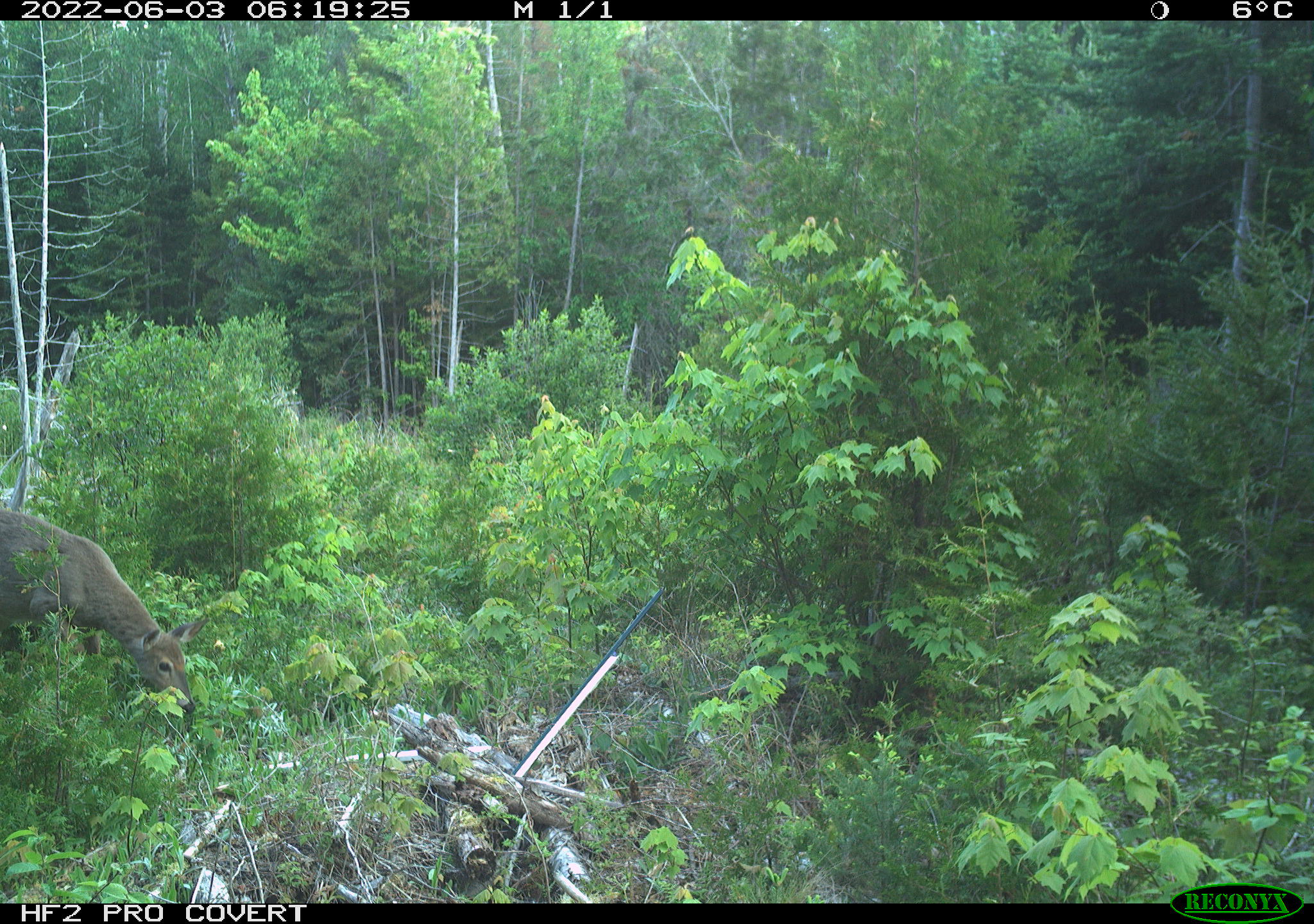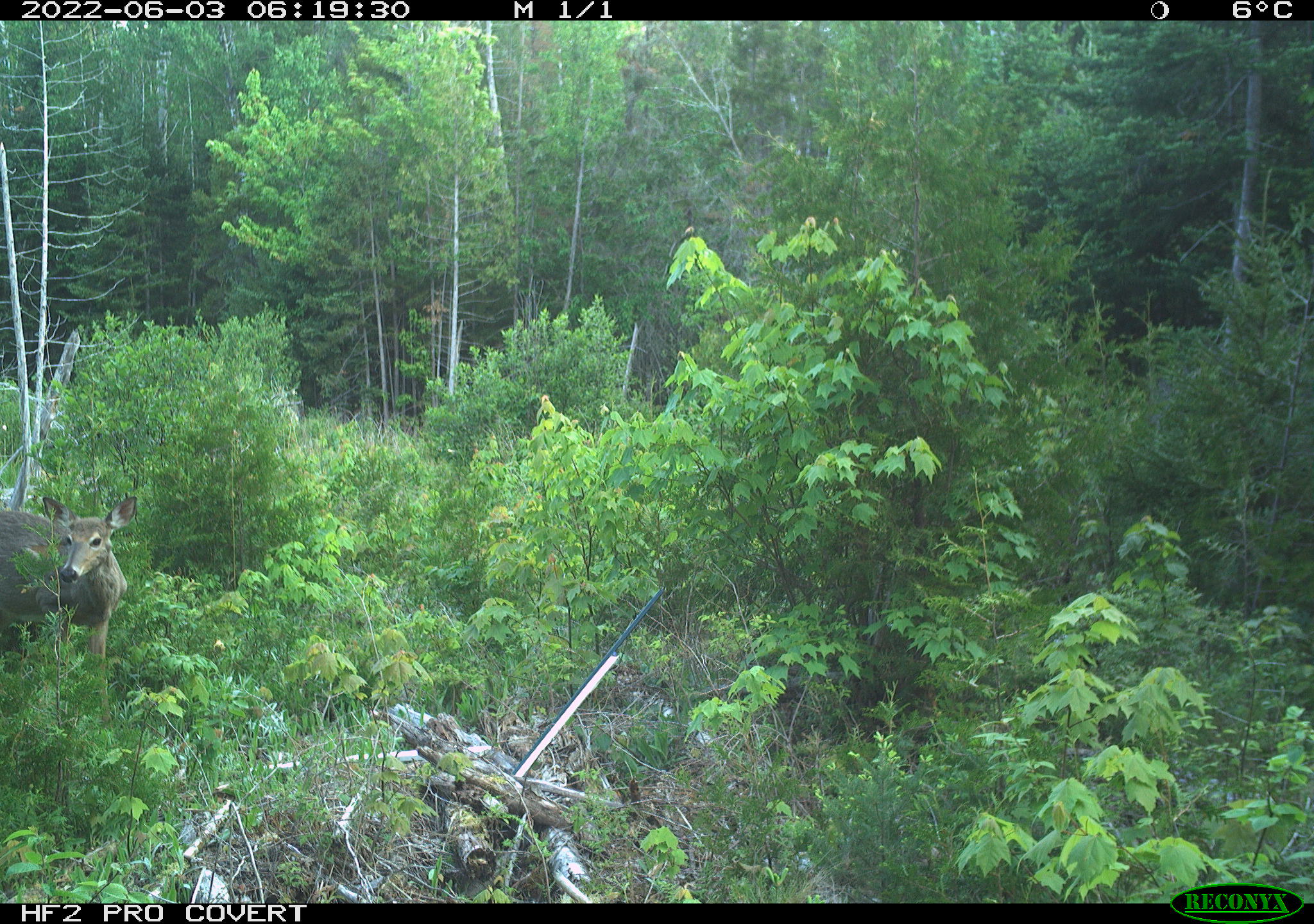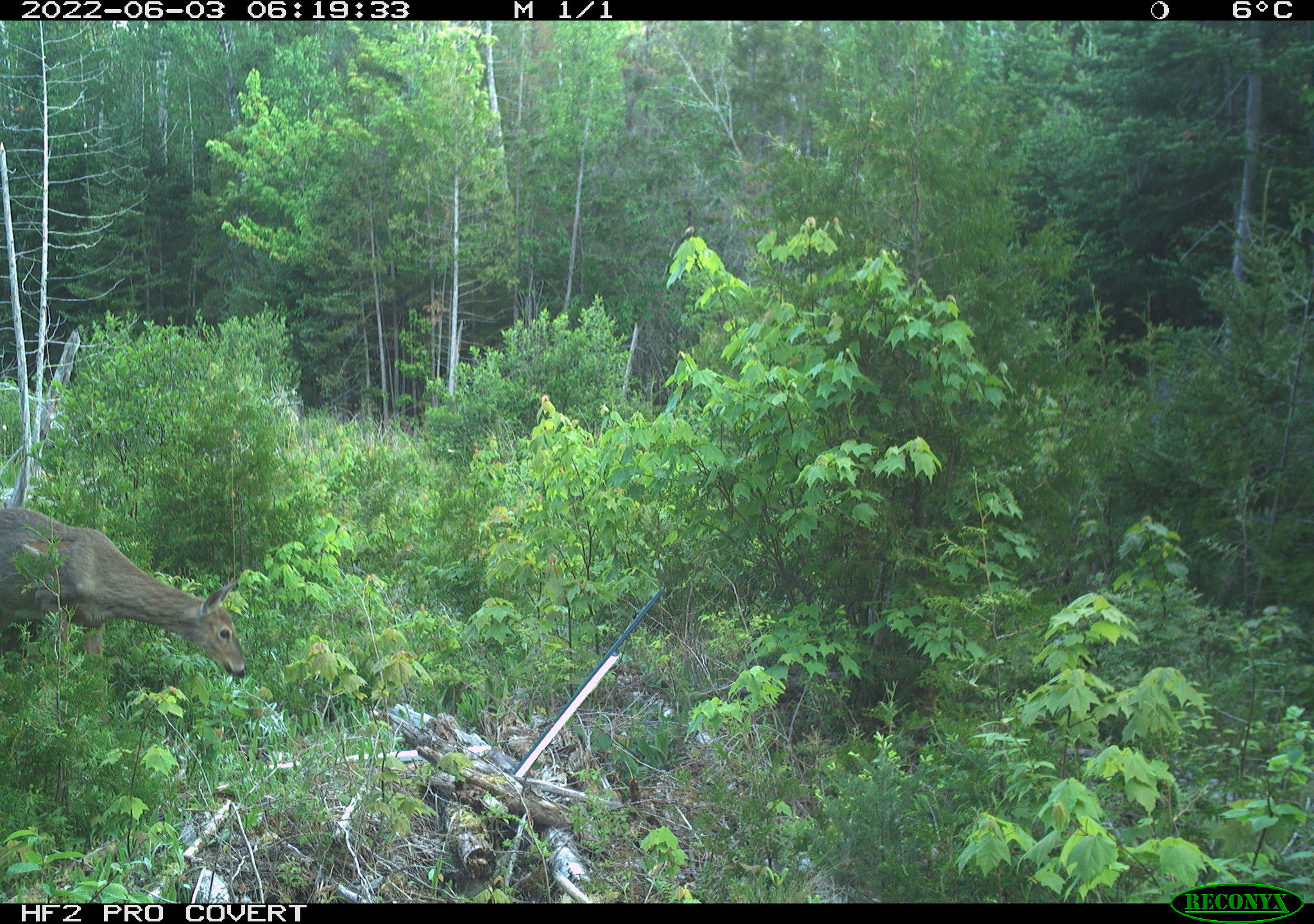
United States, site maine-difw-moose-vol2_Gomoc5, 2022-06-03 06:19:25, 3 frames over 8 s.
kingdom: Animalia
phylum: Chordata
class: Mammalia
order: Artiodactyla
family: Cervidae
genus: Odocoileus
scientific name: Odocoileus virginianus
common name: white-tailed deer